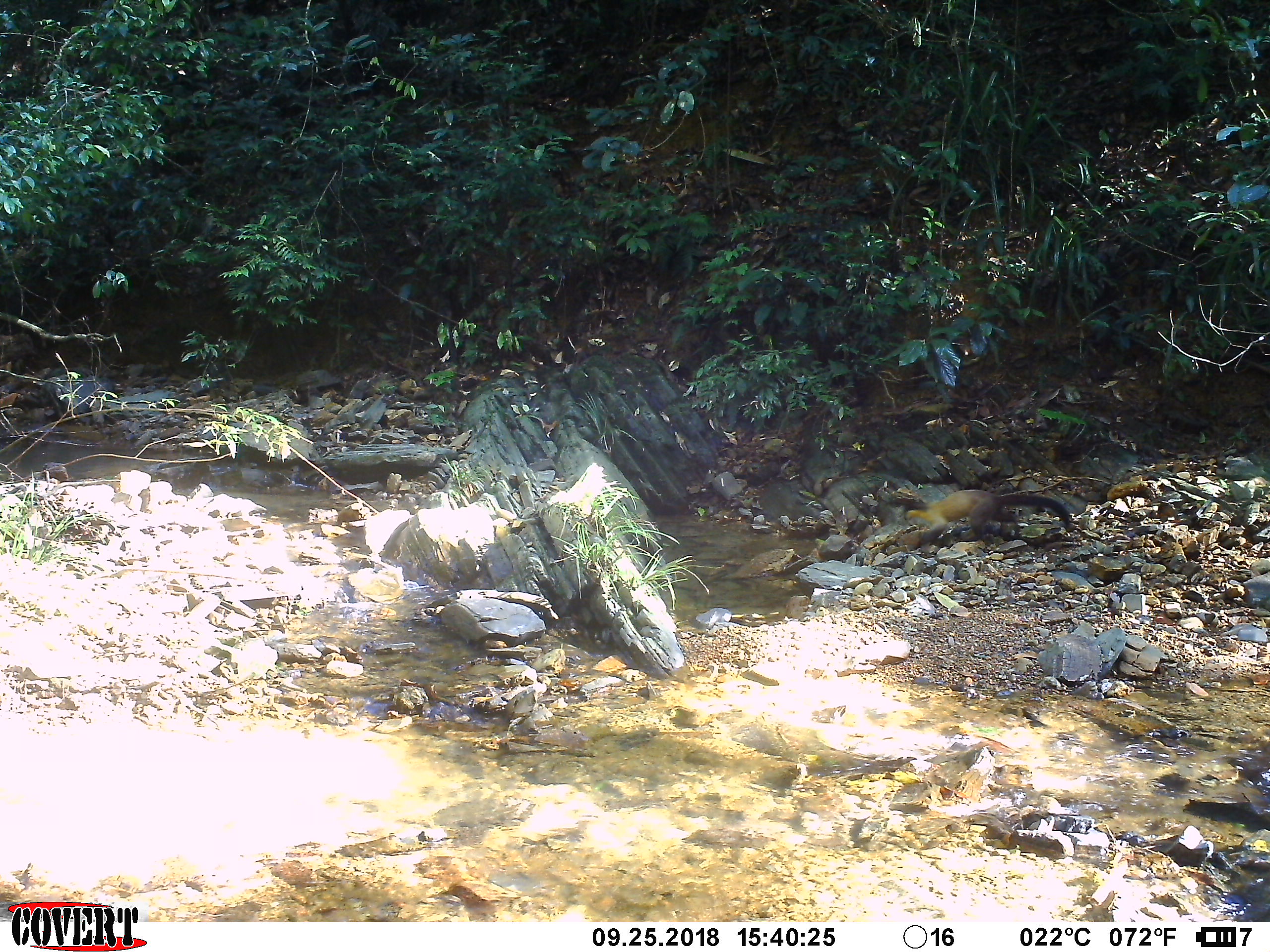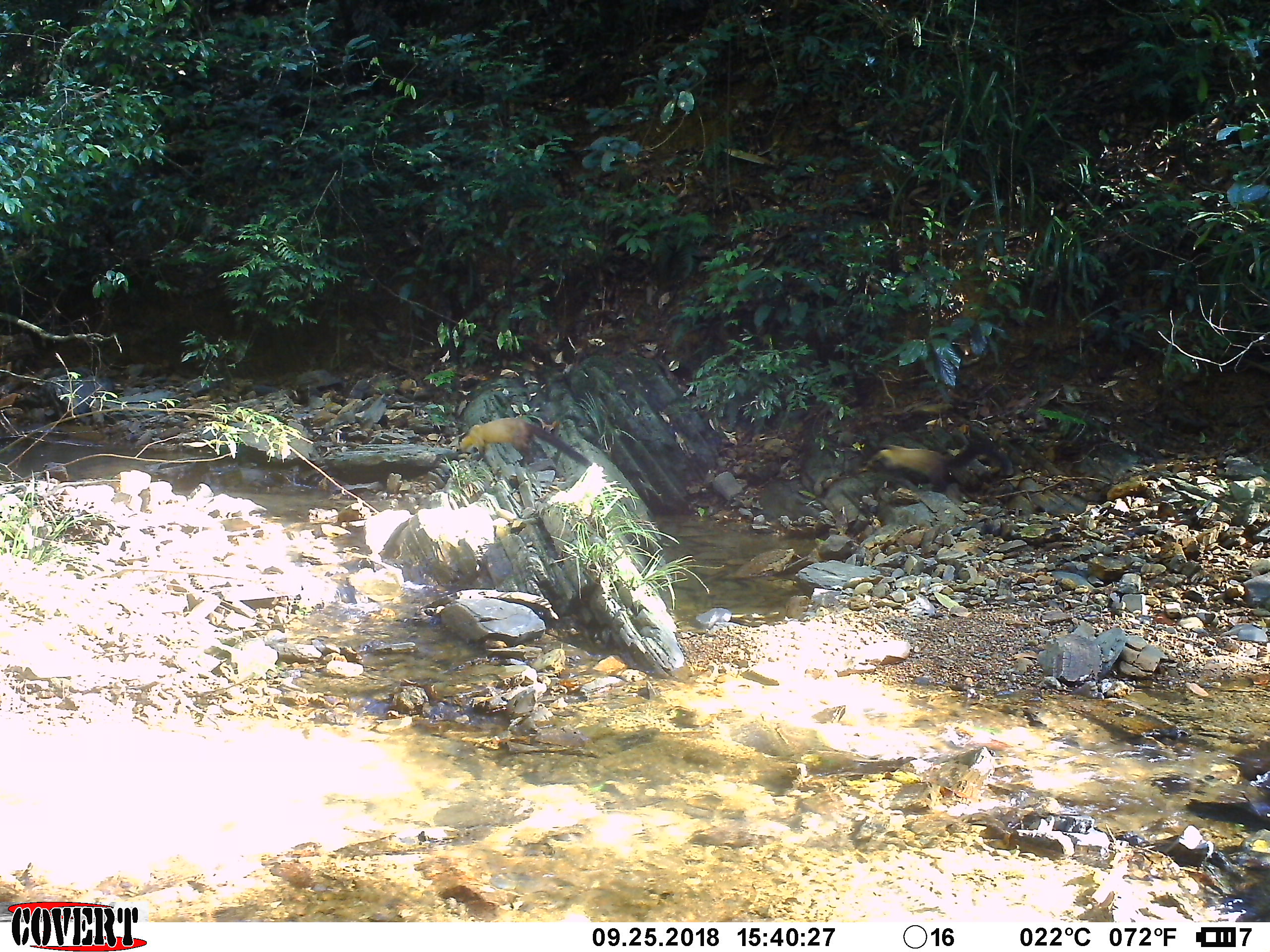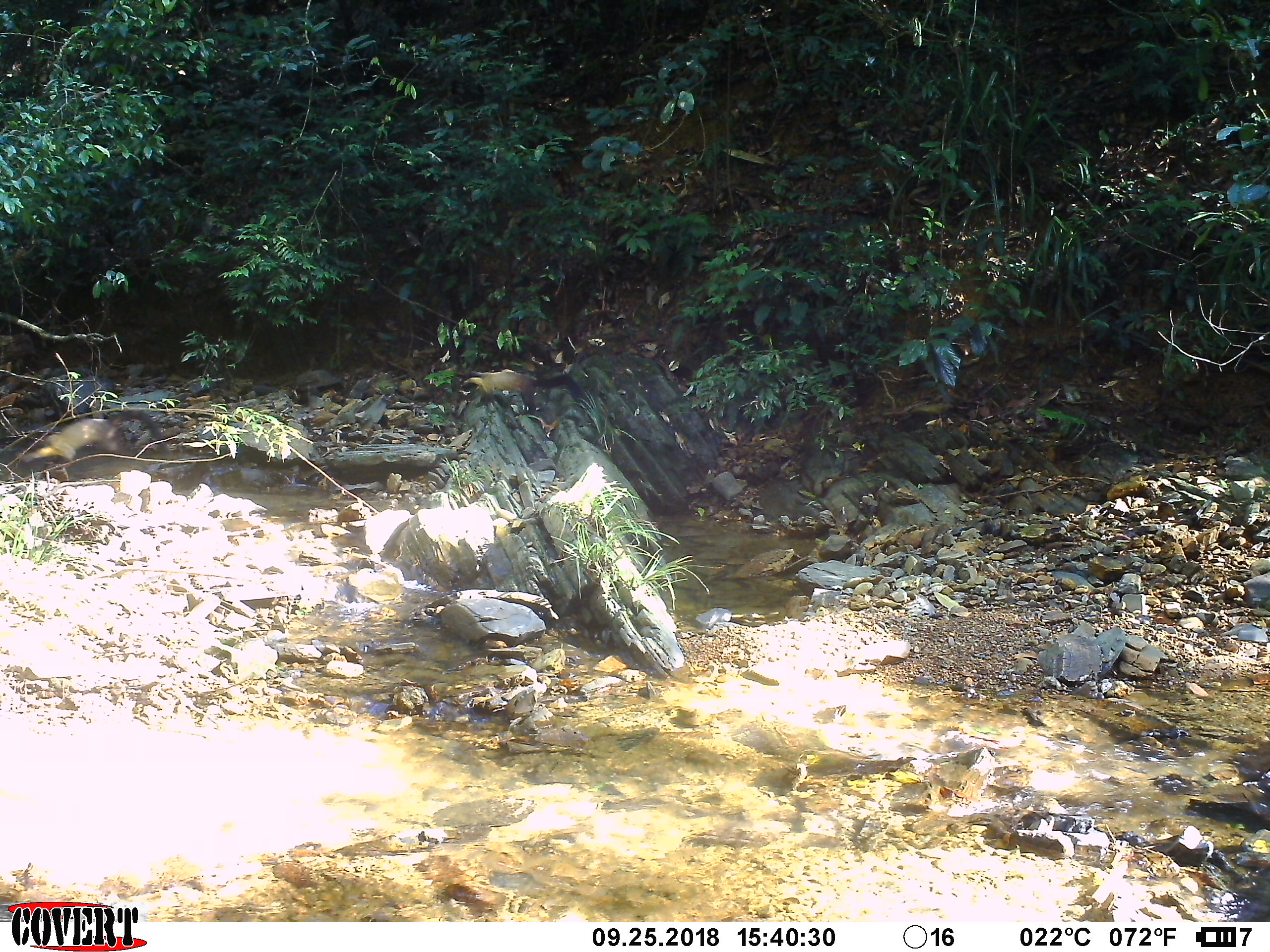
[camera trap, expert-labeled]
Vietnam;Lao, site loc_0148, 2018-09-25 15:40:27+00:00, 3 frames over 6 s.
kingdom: Animalia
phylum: Chordata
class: Mammalia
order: Carnivora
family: Mustelidae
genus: Martes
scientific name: Martes flavigula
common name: yellow-throated marten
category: yellow throated marten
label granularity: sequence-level